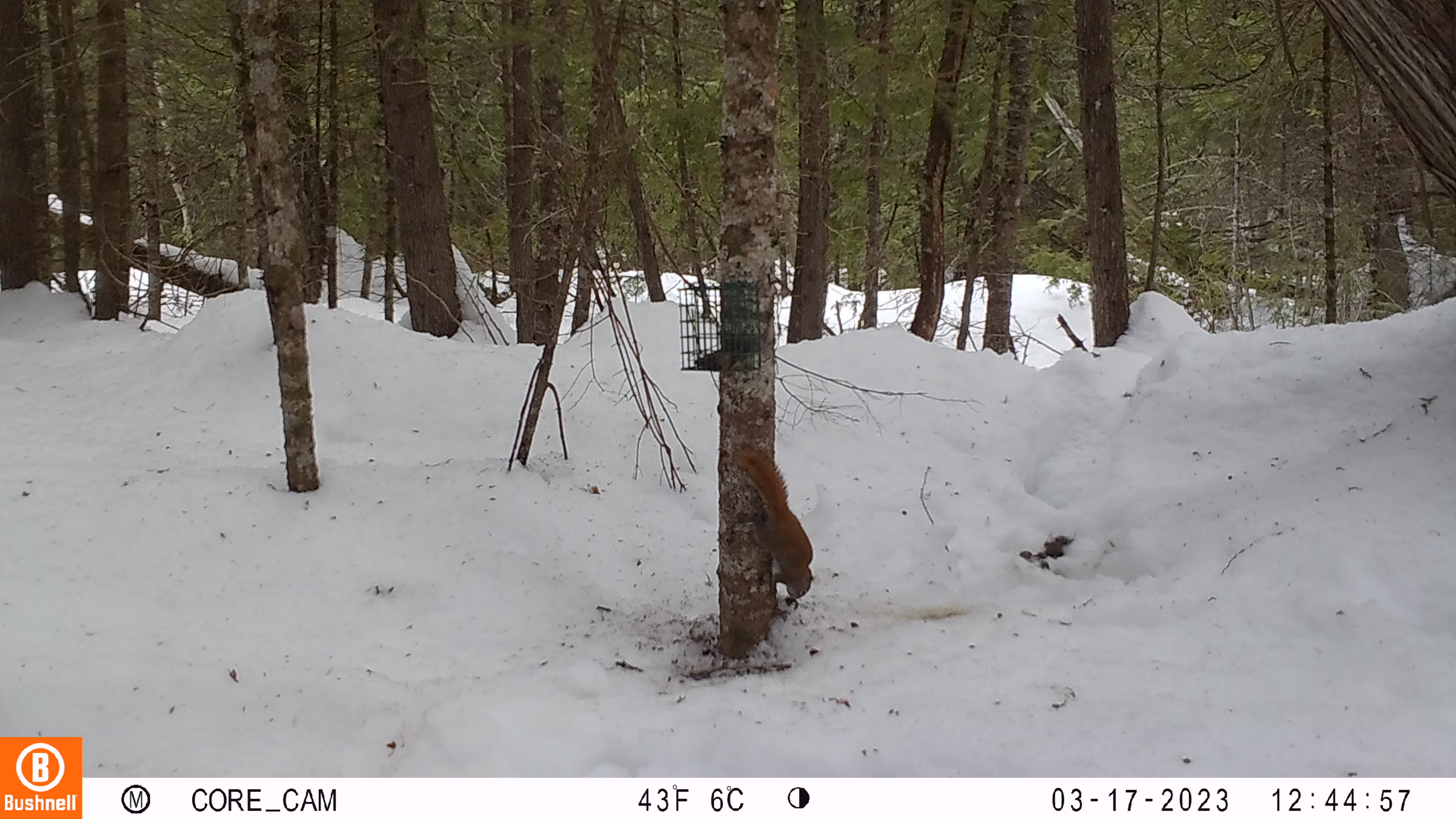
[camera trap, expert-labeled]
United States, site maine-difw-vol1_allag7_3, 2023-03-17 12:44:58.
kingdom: Animalia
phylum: Chordata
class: Mammalia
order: Rodentia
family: Sciuridae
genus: Tamiasciurus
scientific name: Tamiasciurus hudsonicus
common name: red squirrel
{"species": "red squirrel (Tamiasciurus hudsonicus)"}